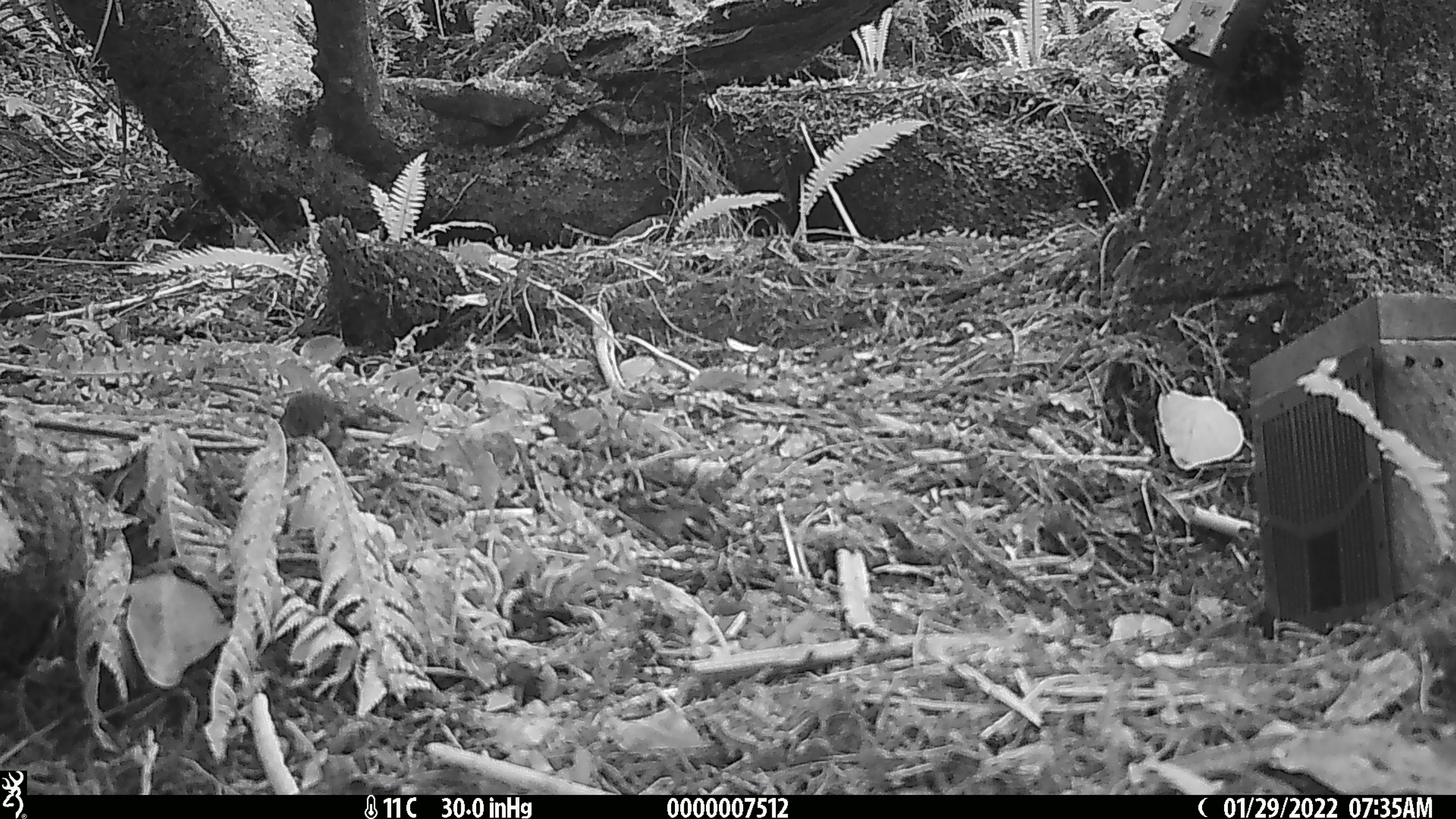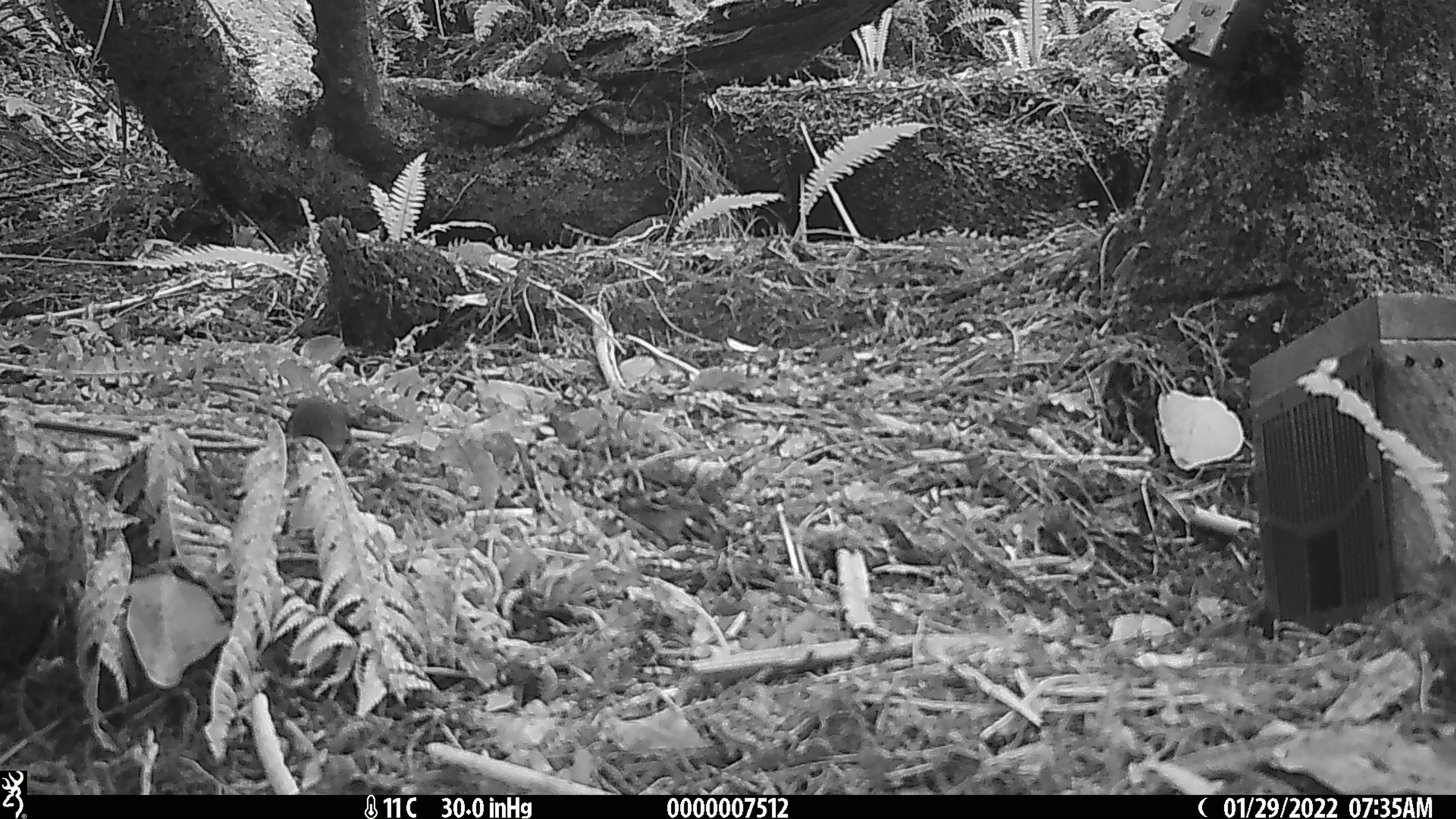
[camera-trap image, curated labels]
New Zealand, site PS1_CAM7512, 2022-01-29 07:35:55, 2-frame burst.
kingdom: Animalia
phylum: Chordata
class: Aves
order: Passeriformes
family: Petroicidae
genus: Petroica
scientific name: Petroica macrocephala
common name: tomtit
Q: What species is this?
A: Tomtit (Petroica macrocephala).